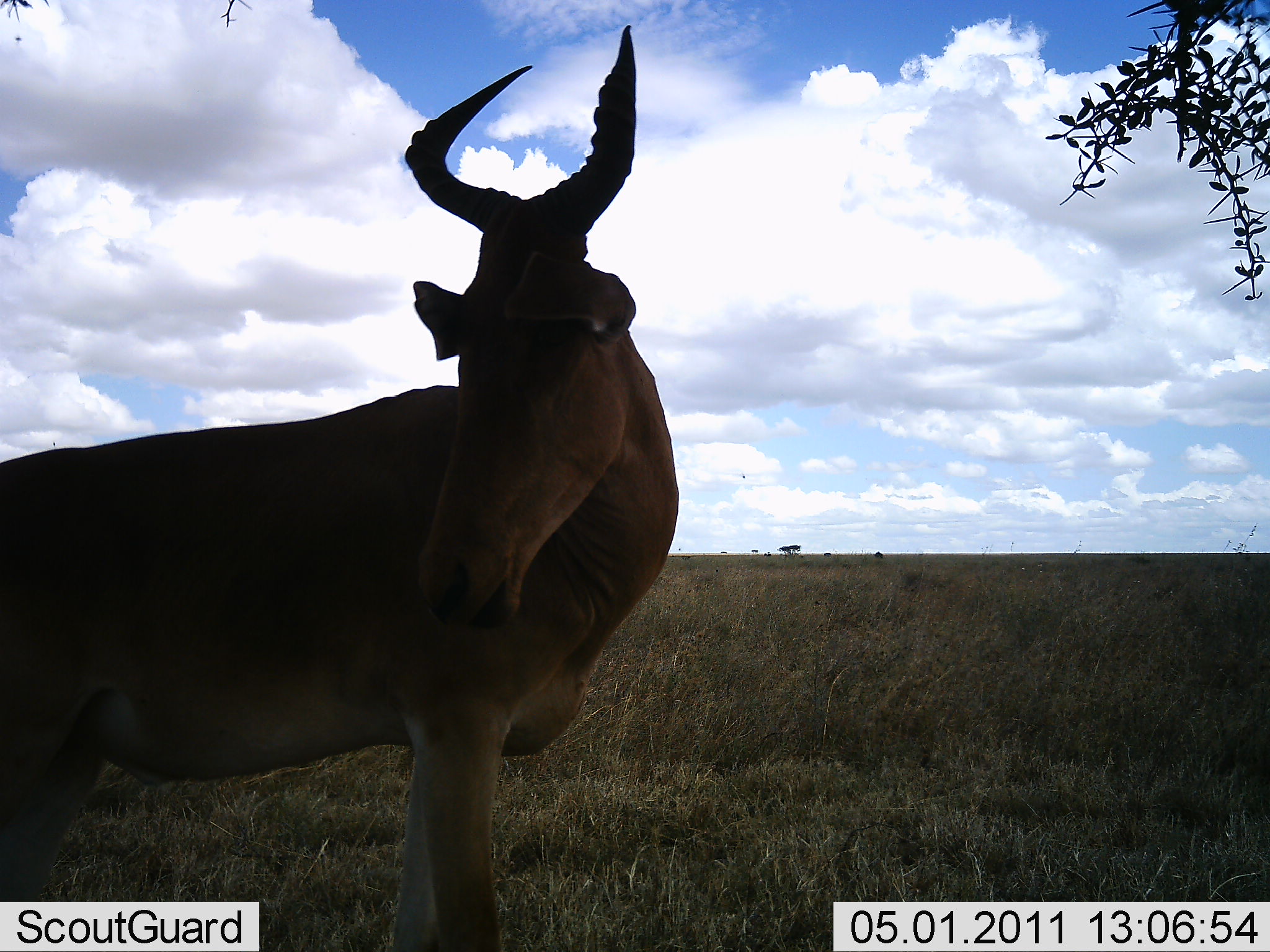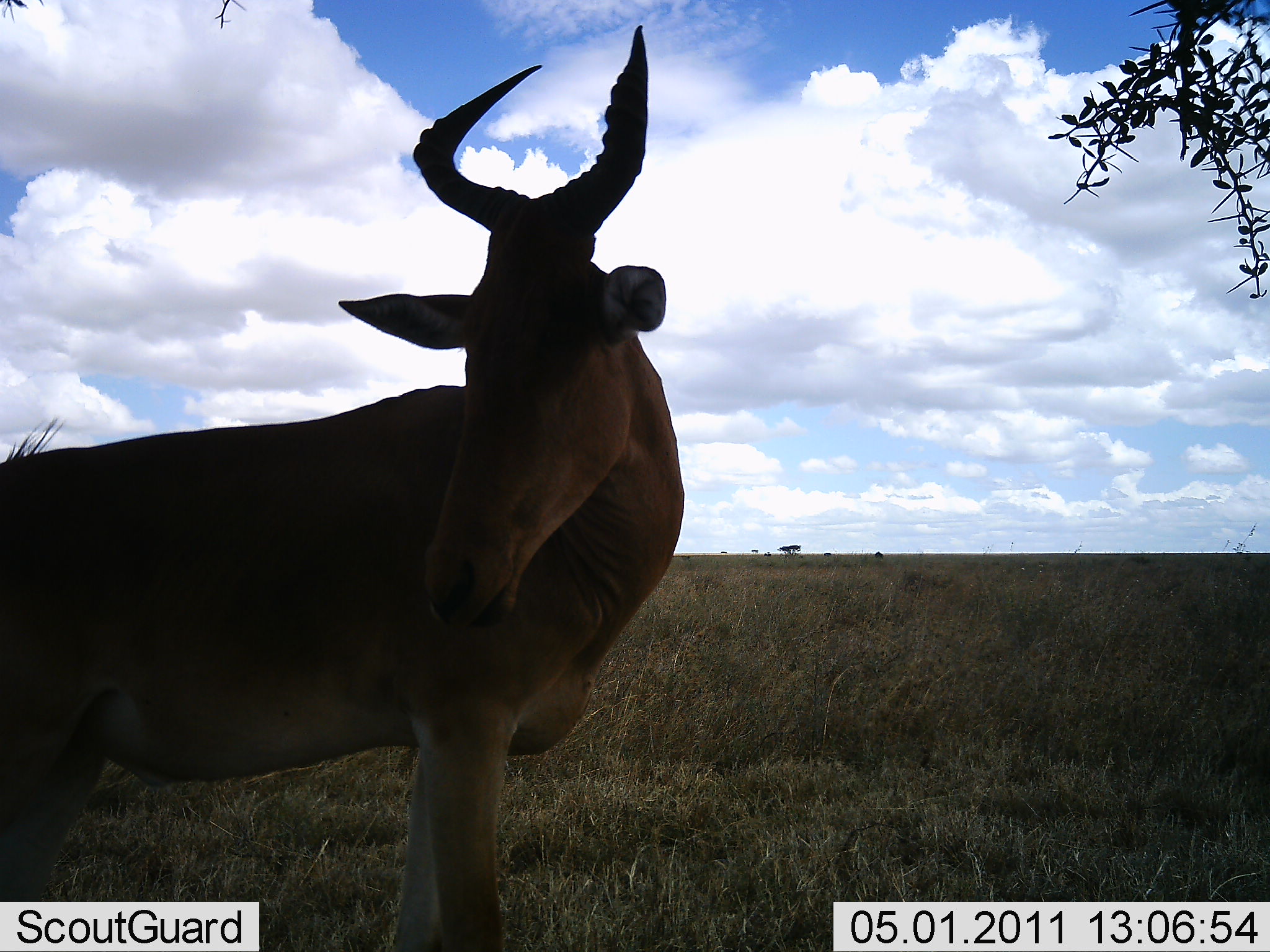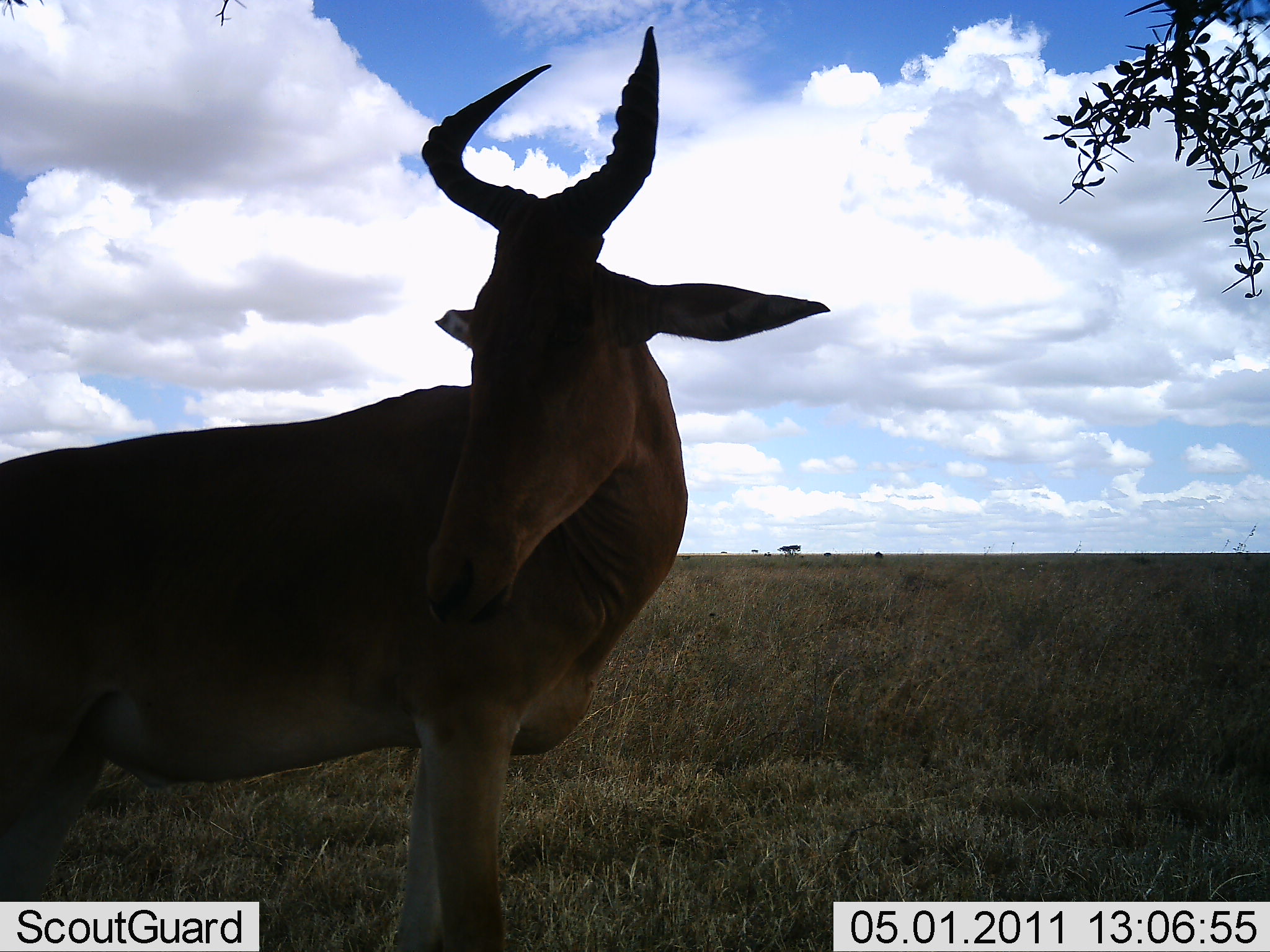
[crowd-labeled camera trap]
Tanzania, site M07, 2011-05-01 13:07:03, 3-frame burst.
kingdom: Animalia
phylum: Chordata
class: Mammalia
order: Artiodactyla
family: Bovidae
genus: Alcelaphus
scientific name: Alcelaphus buselaphus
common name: hartebeest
Hartebeest (Alcelaphus buselaphus), count 1. Behavior (volunteer vote fractions): standing 92%, resting 0%, moving 0%, interacting 0%. Young present (vote fraction): 0%. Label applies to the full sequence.